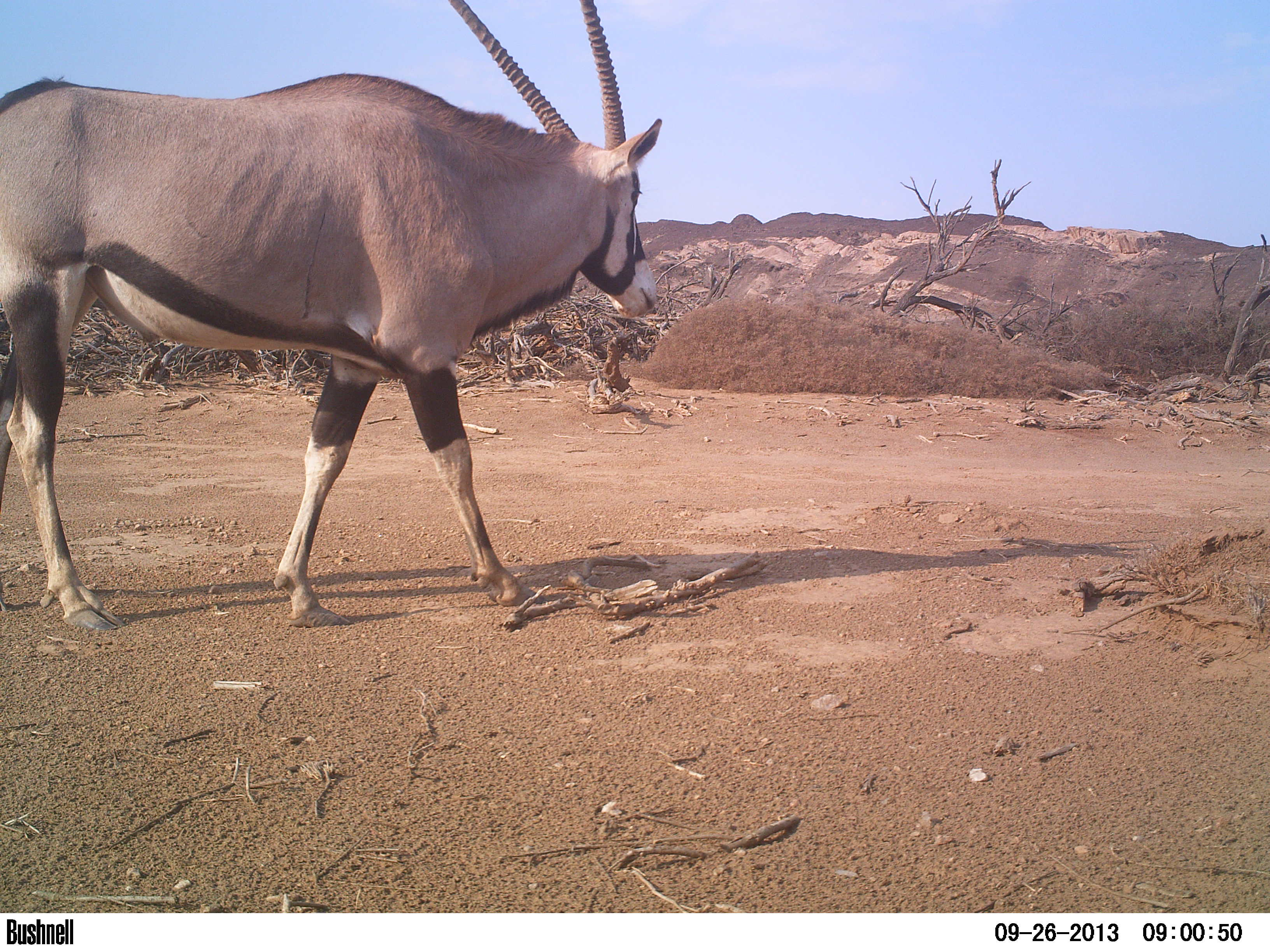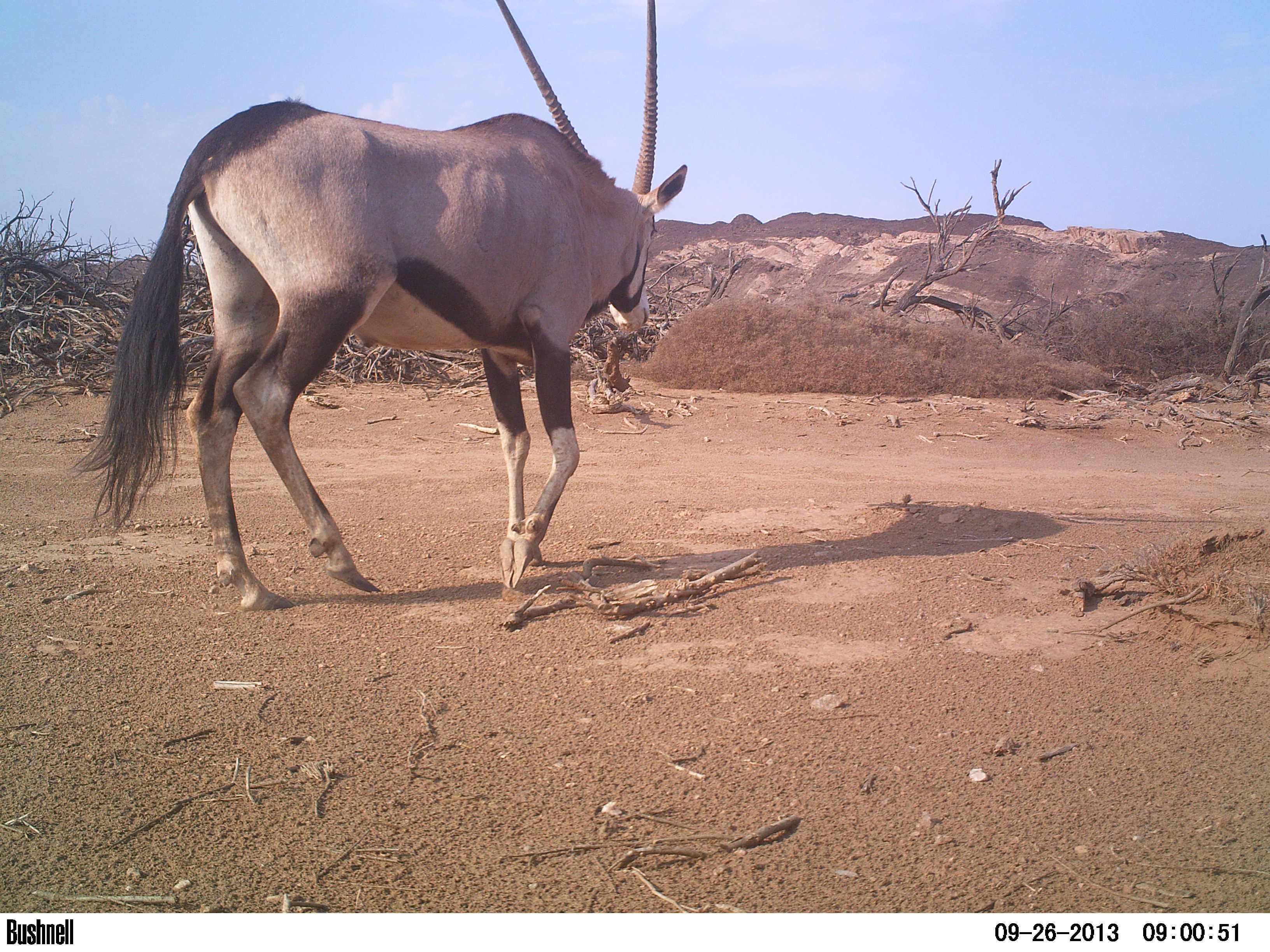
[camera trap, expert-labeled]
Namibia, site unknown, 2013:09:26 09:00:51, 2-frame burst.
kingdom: Animalia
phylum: Chordata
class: Mammalia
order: Artiodactyla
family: Bovidae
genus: Oryx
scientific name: Oryx gazella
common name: gemsbok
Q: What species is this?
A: Oryx gazella (gemsbok).